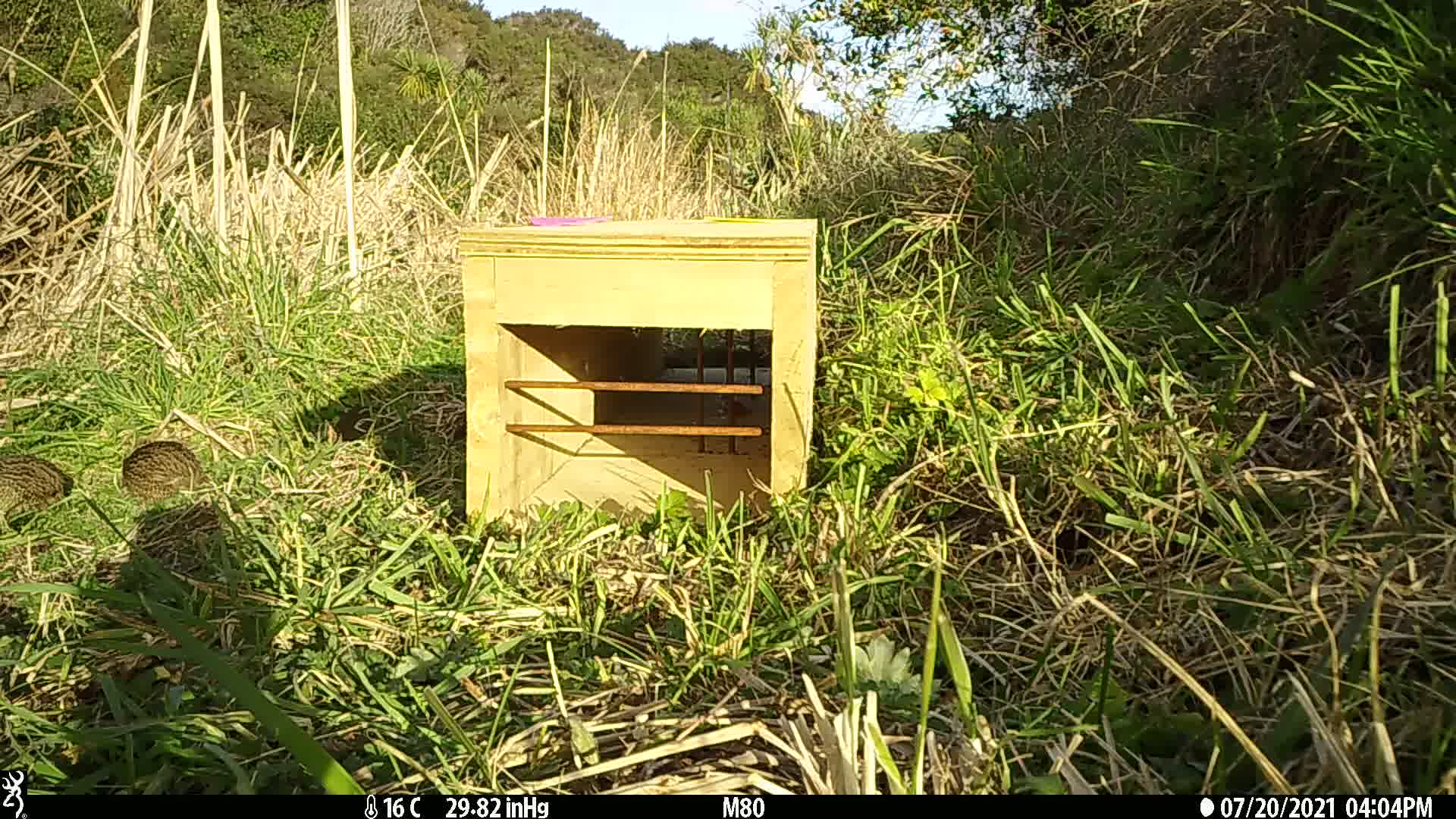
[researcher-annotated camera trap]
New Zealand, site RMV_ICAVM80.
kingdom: Animalia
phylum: Chordata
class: Aves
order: Galliformes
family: Phasianidae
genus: Synoicus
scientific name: Synoicus ypsilophorus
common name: brown quail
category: quail brown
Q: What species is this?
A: Quail brown (brown quail) (Synoicus ypsilophorus).